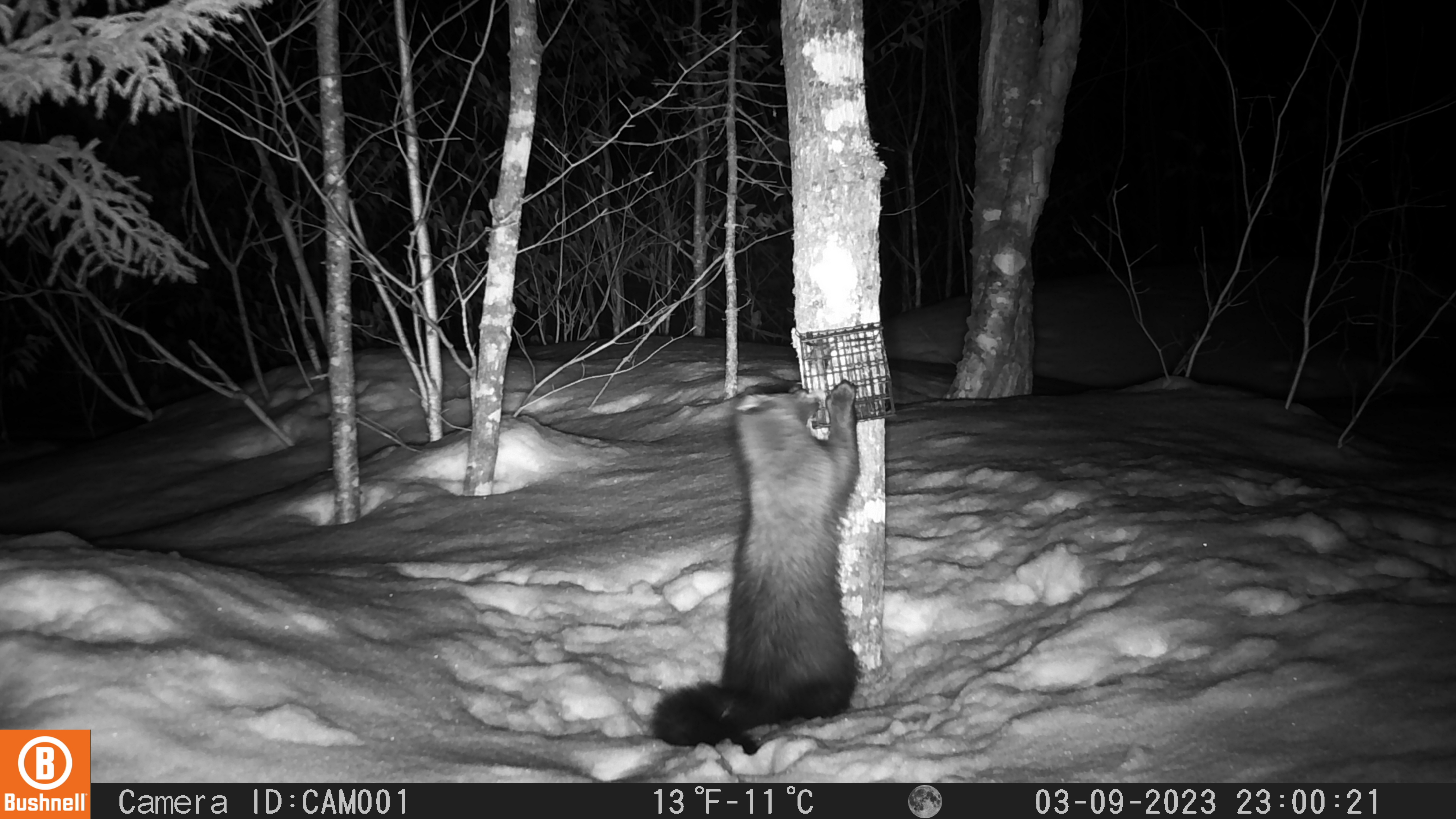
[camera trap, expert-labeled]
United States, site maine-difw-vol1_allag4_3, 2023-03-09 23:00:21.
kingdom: Animalia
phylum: Chordata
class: Mammalia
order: Carnivora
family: Mustelidae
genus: Pekania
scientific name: Pekania pennanti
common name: fisher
Fisher (Pekania pennanti).